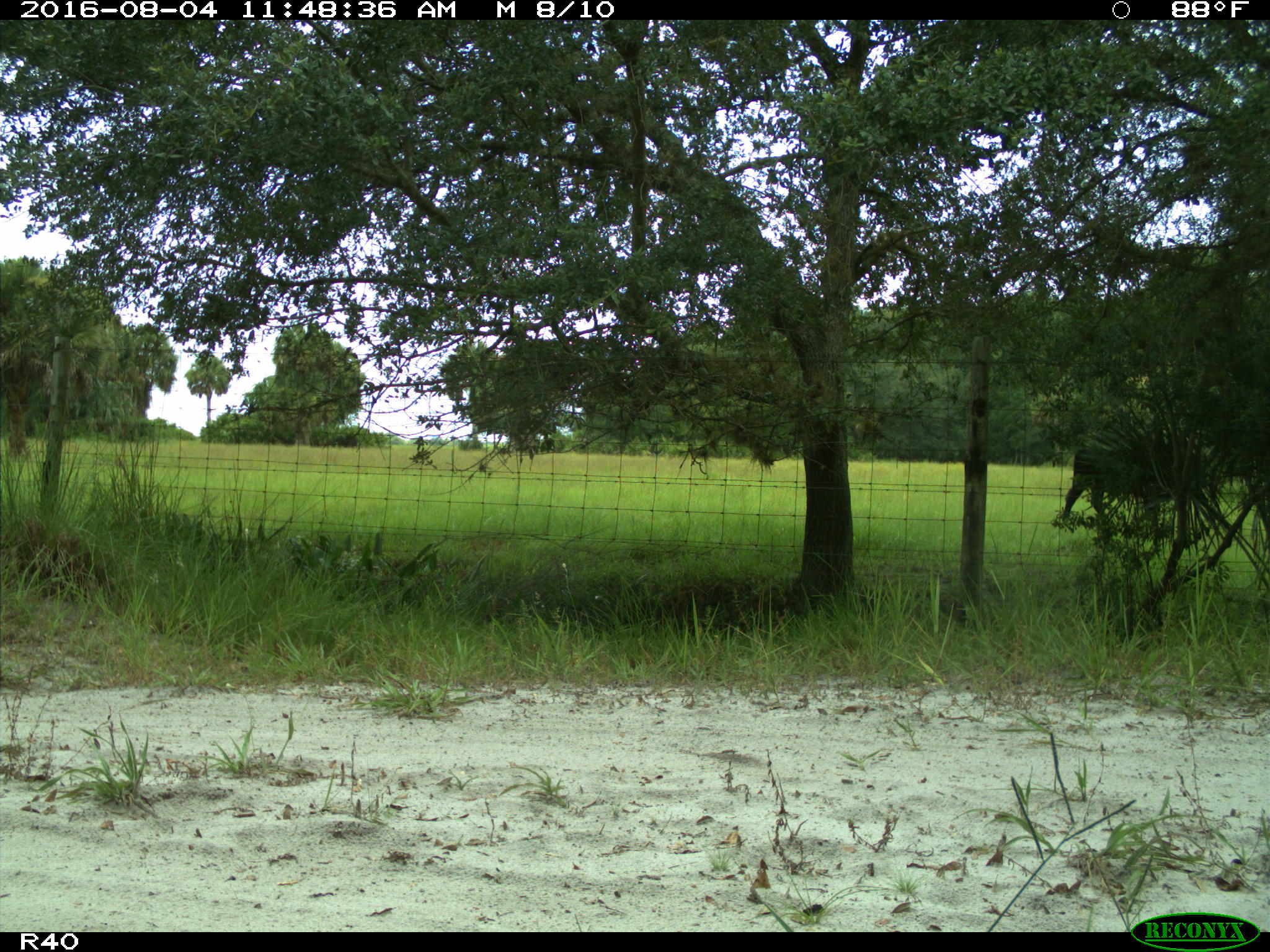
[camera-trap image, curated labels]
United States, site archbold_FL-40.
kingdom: Animalia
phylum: Chordata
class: Mammalia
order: Artiodactyla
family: Bovidae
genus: Bos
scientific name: Bos taurus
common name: domestic cow